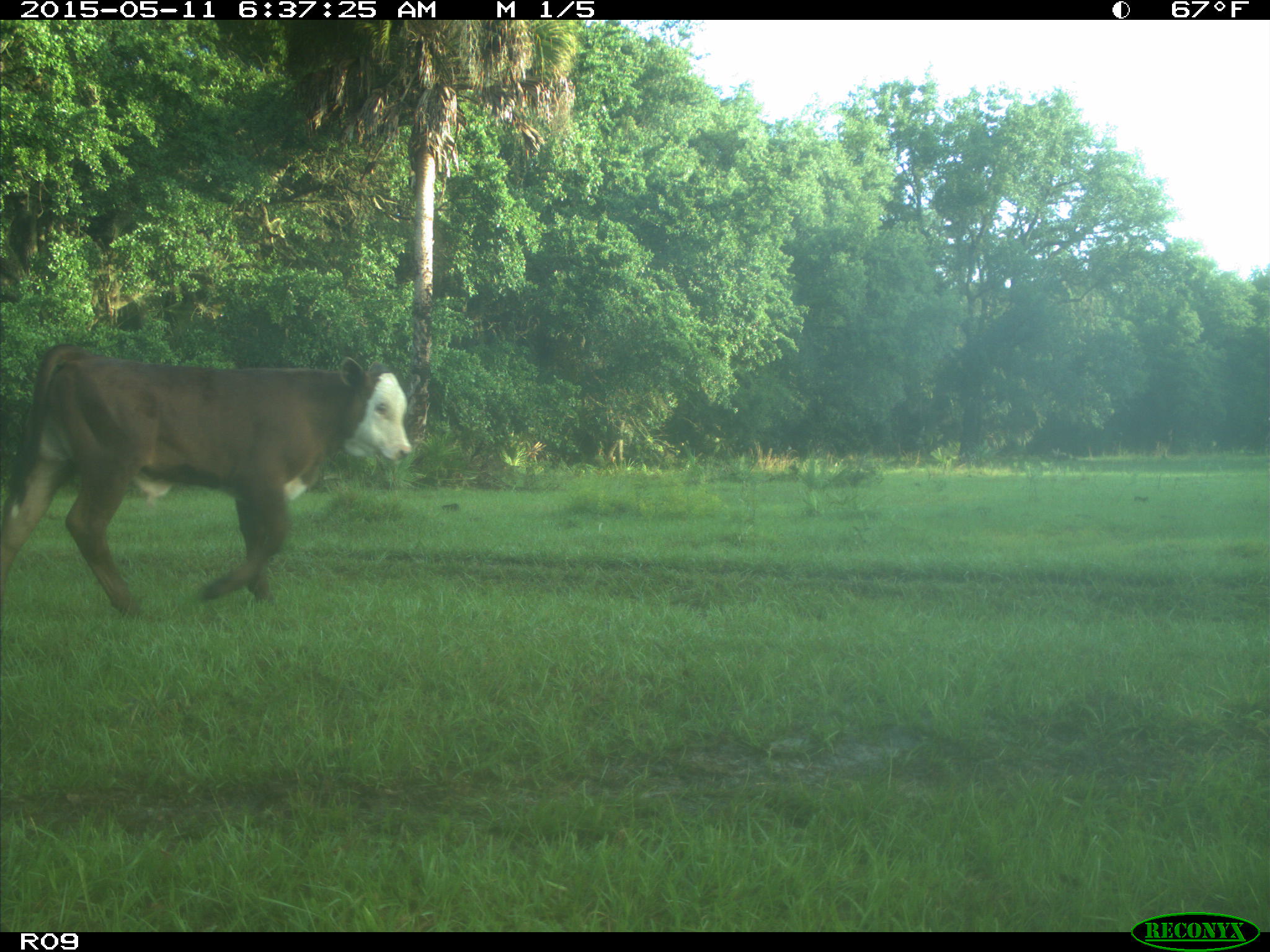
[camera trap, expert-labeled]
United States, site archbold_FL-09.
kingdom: Animalia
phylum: Chordata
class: Mammalia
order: Artiodactyla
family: Bovidae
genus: Bos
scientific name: Bos taurus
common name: domestic cow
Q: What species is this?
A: Bos taurus (domestic cow).